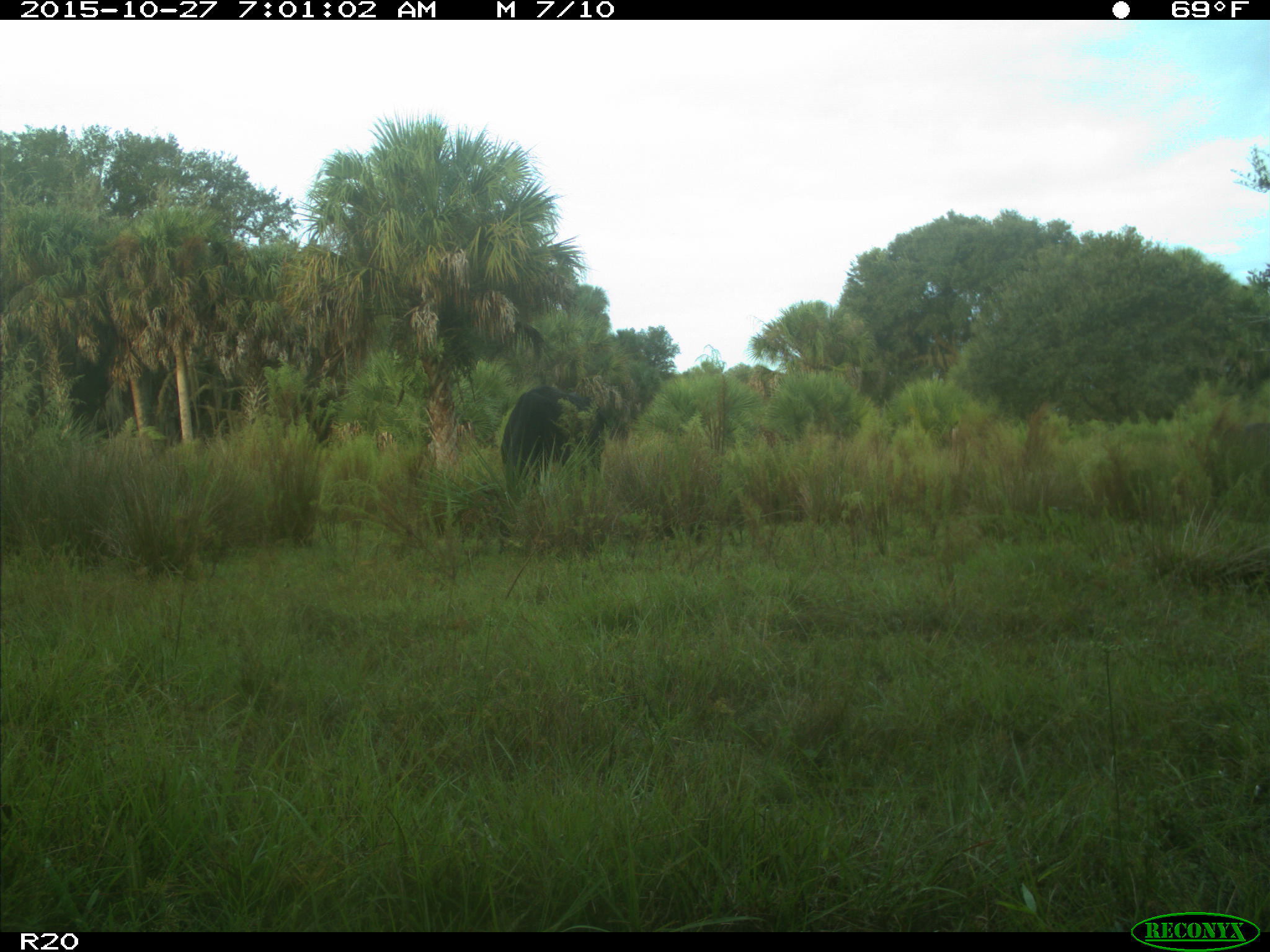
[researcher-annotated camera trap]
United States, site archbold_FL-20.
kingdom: Animalia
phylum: Chordata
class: Mammalia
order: Artiodactyla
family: Bovidae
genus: Bos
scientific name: Bos taurus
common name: domestic cow